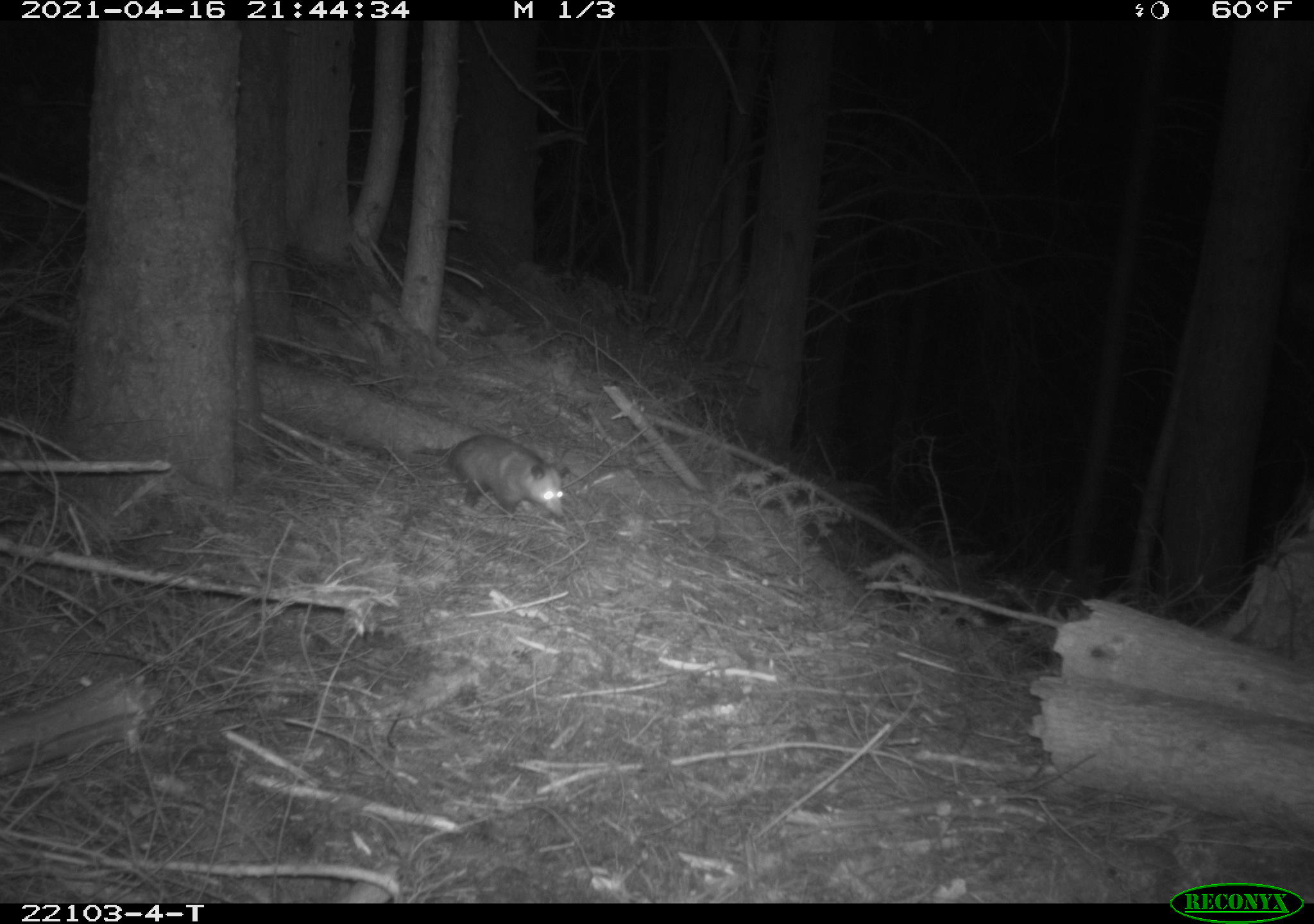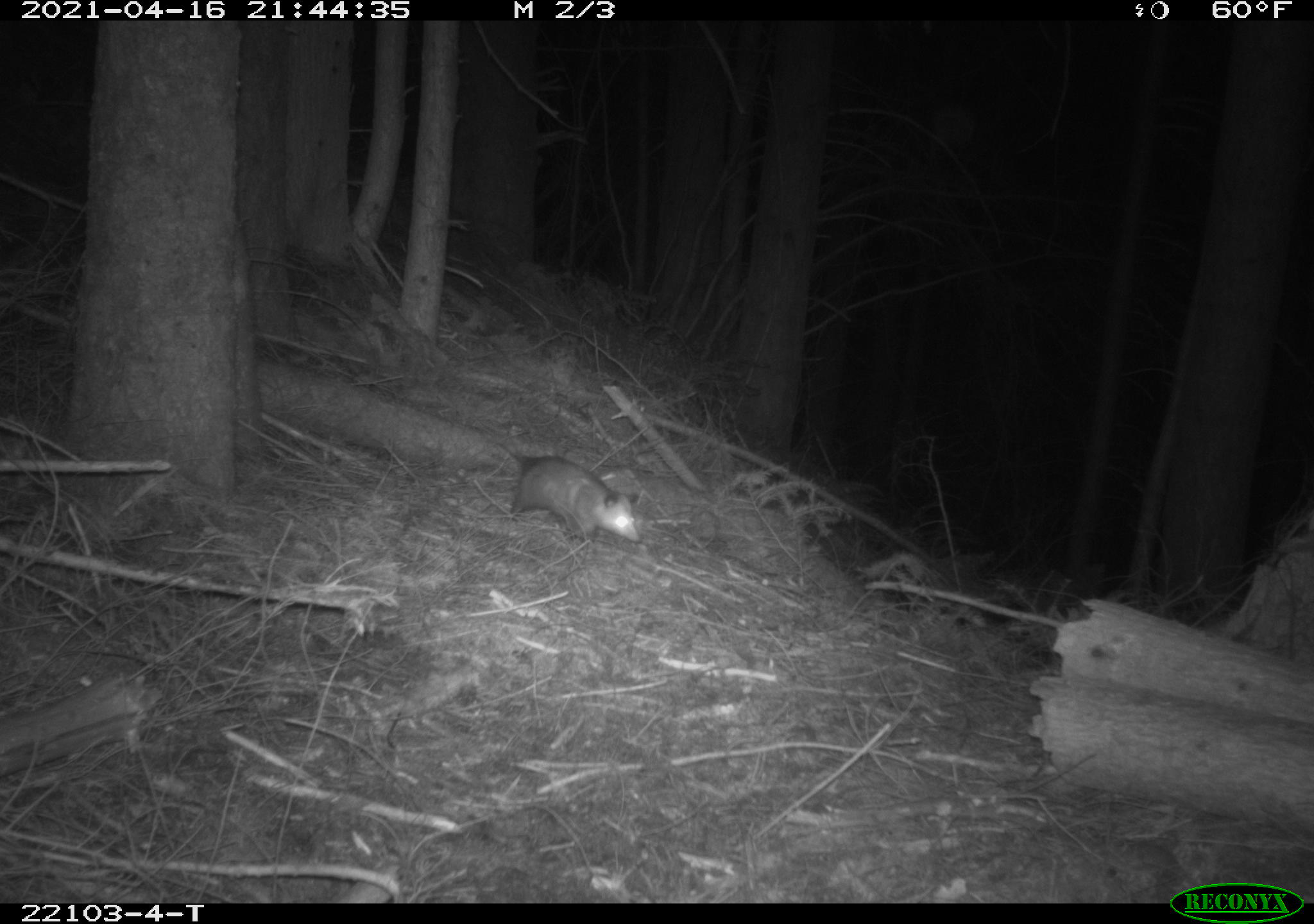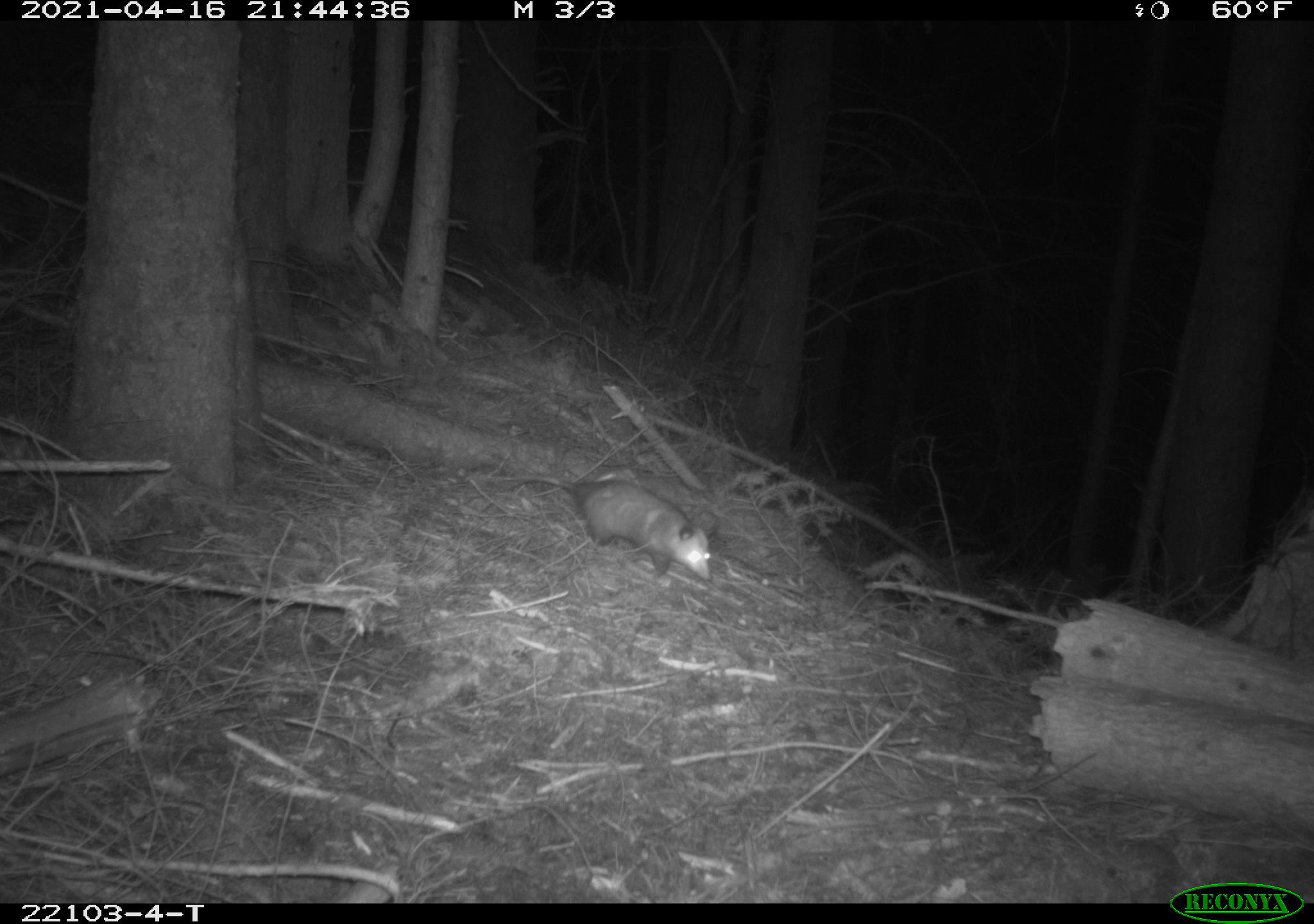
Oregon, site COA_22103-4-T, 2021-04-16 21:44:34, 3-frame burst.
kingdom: Animalia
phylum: Chordata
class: Mammalia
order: Didelphimorphia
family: Didelphidae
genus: Didelphis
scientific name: Didelphis virginiana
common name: virginia opossum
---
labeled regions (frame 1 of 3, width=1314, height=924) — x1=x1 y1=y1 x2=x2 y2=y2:
virginia opossum: x1=393 y1=406 x2=590 y2=535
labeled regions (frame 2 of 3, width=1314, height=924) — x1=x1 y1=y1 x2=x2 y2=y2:
virginia opossum: x1=474 y1=424 x2=667 y2=568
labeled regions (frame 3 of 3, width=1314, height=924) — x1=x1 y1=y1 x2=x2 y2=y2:
virginia opossum: x1=492 y1=450 x2=734 y2=597